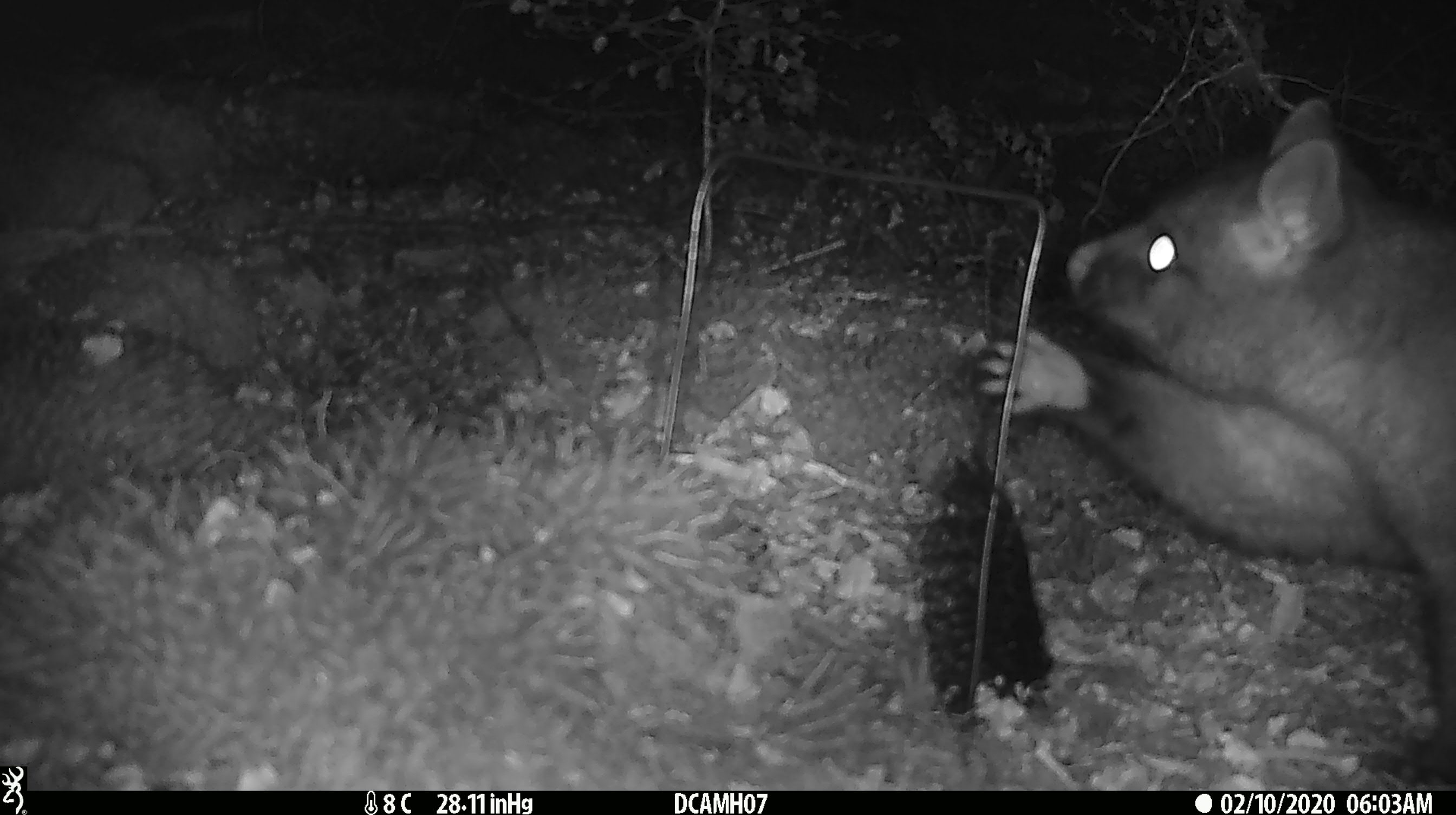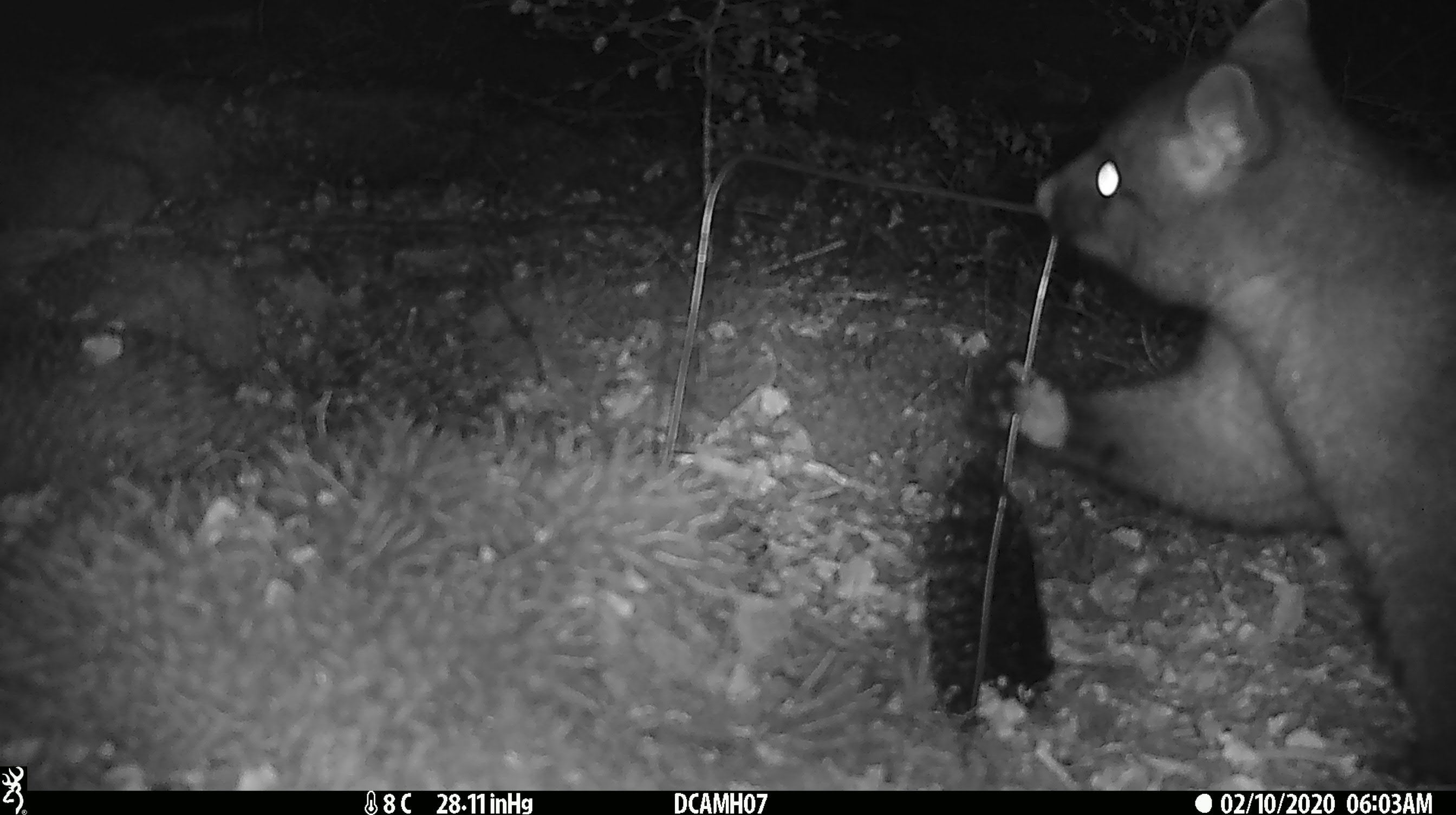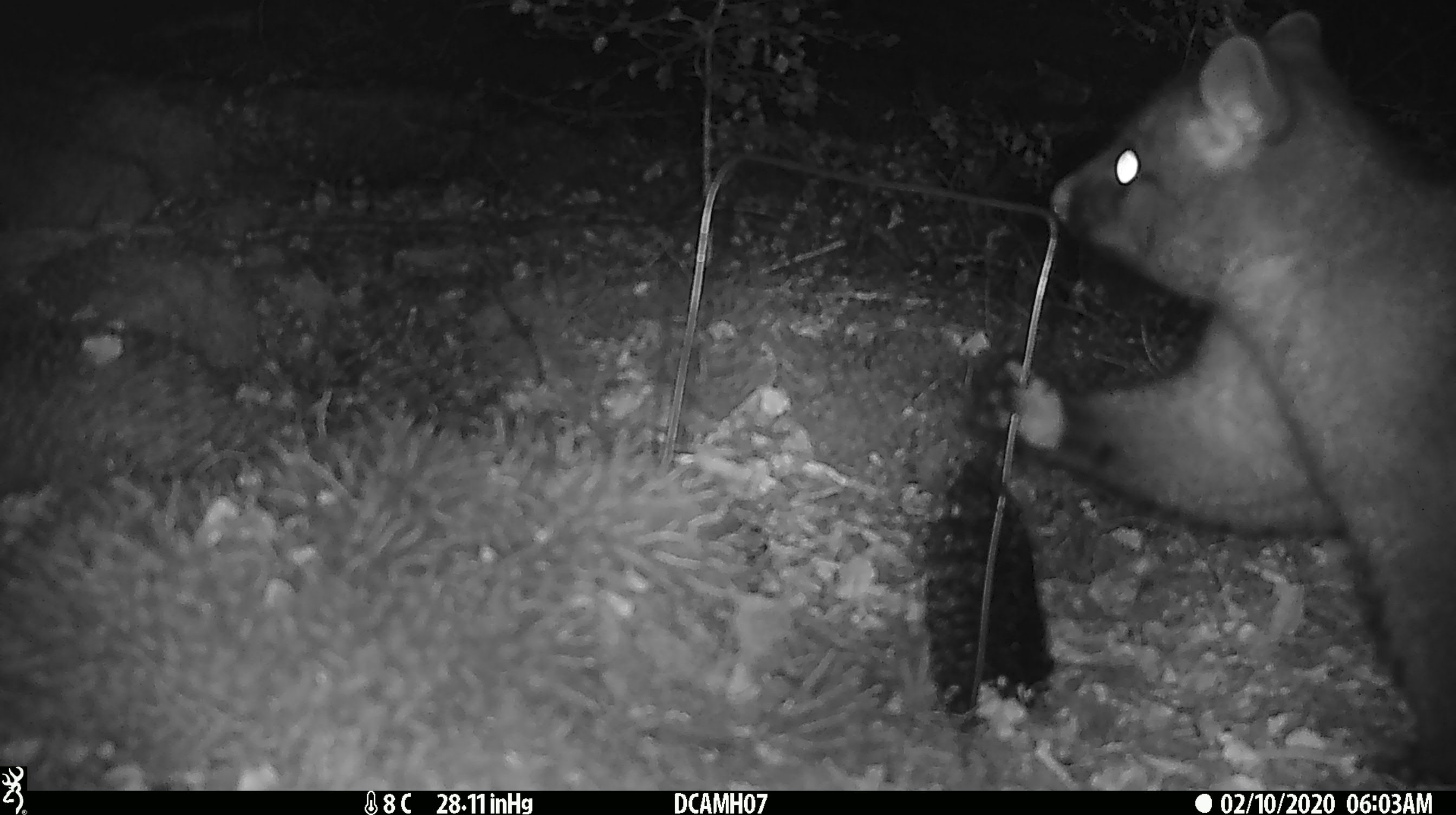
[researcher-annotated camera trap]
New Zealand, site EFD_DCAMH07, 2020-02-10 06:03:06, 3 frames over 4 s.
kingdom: Animalia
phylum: Chordata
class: Mammalia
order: Diprotodontia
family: Phalangeridae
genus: Trichosurus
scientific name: Trichosurus vulpecula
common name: common brushtail possum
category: possum